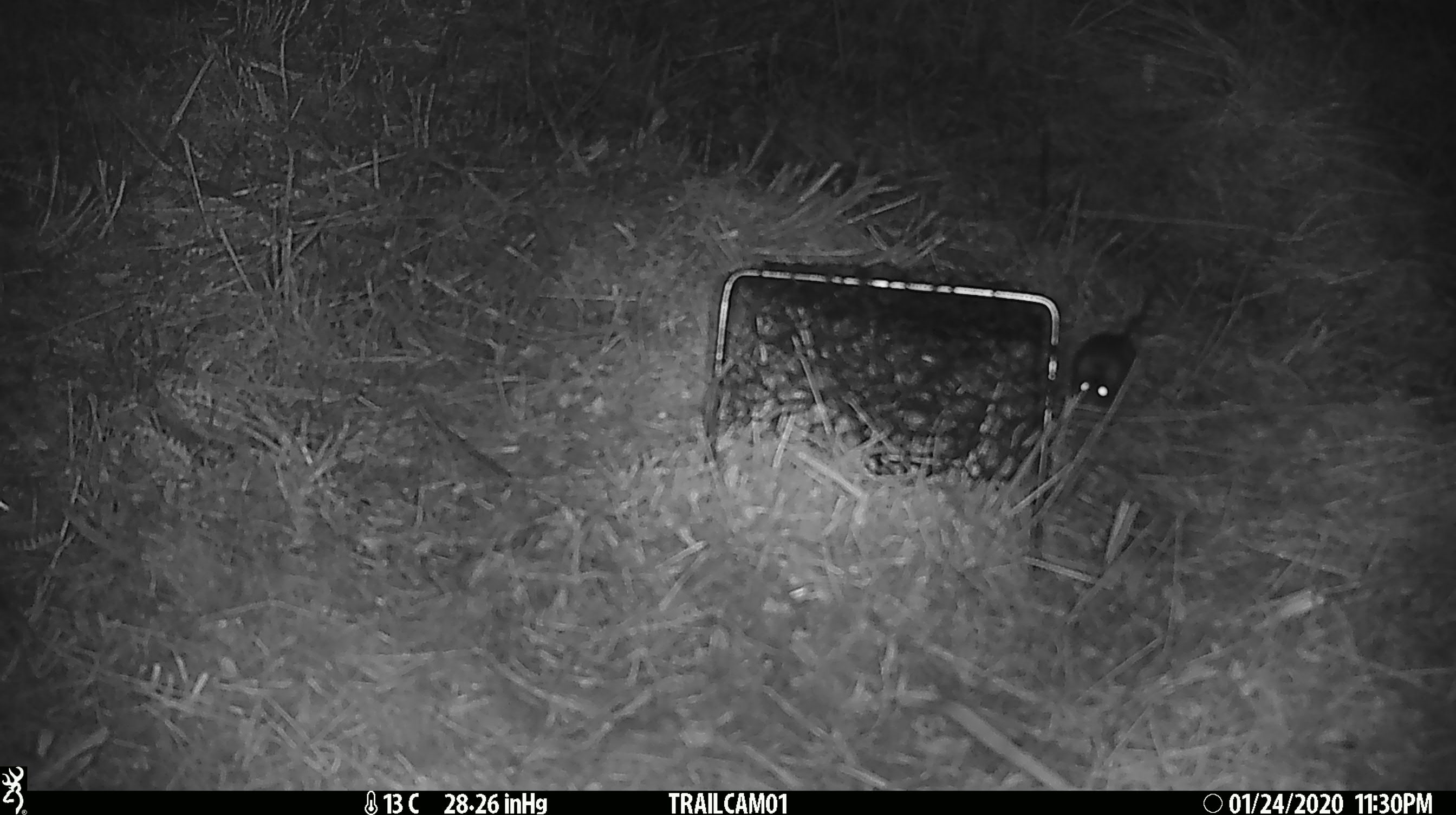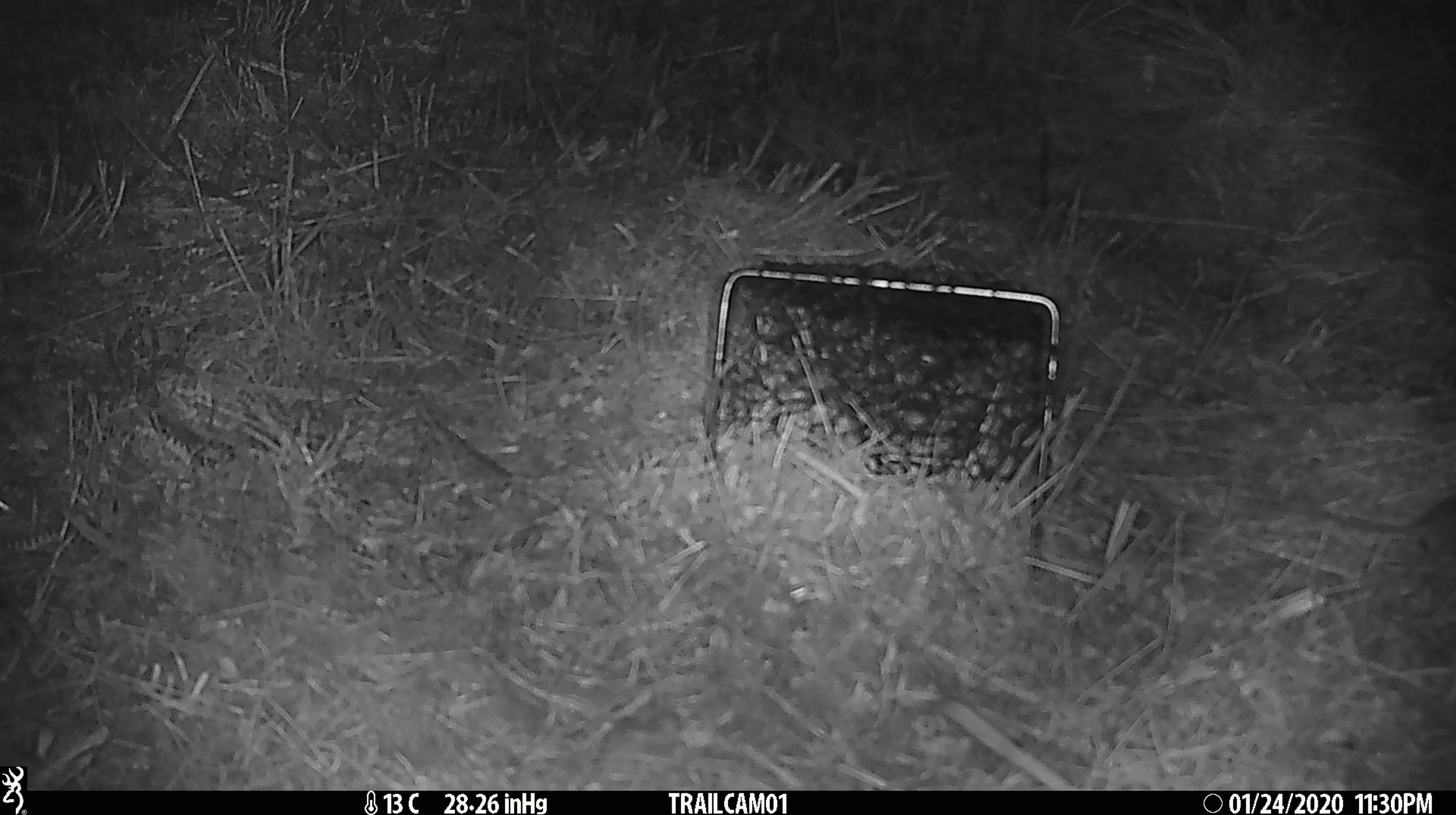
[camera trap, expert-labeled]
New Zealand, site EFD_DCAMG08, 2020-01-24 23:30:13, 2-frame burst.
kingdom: Animalia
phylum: Chordata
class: Mammalia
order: Rodentia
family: Muridae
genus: Mus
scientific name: Mus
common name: mouse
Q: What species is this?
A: Mouse (Mus).